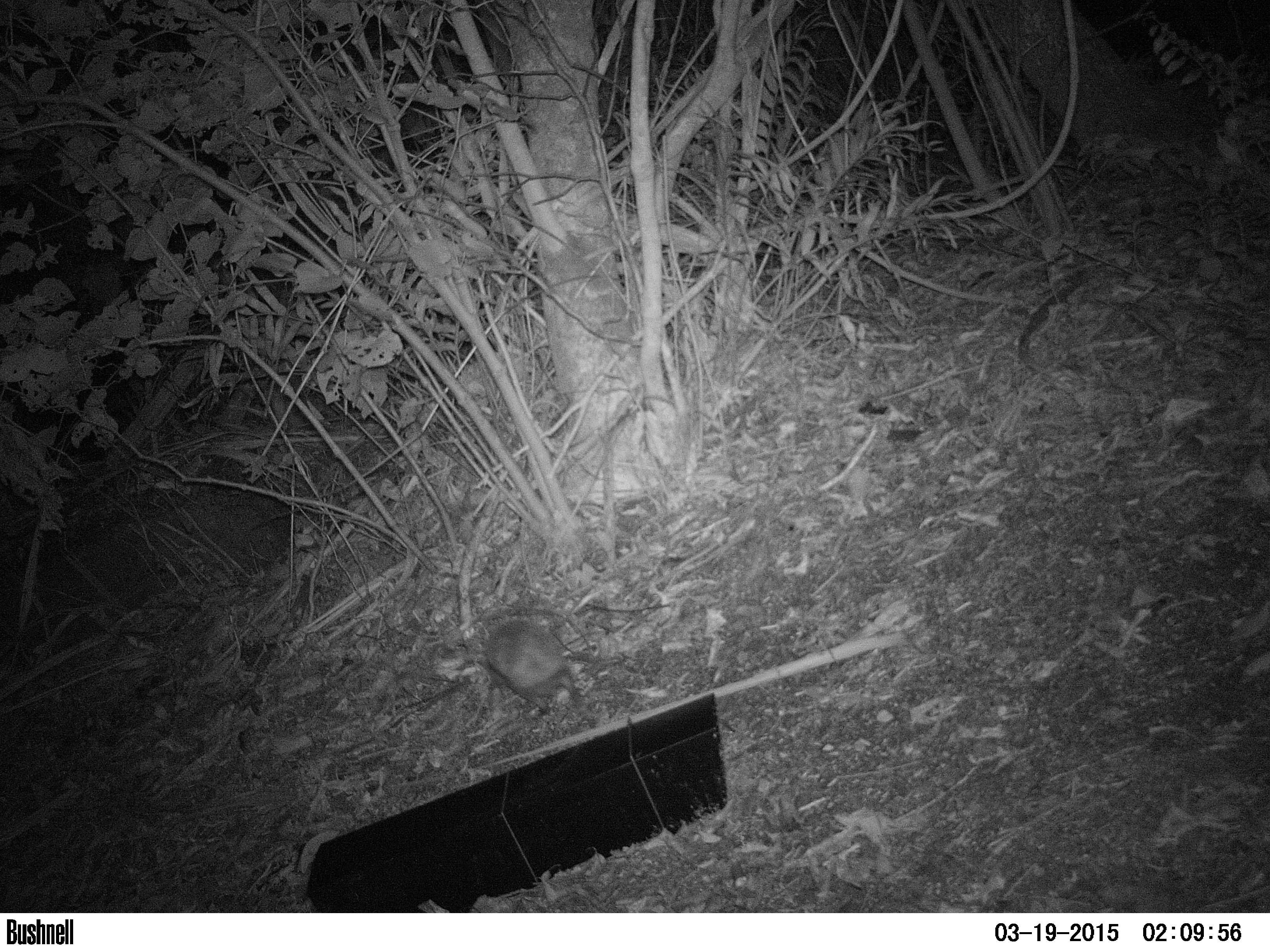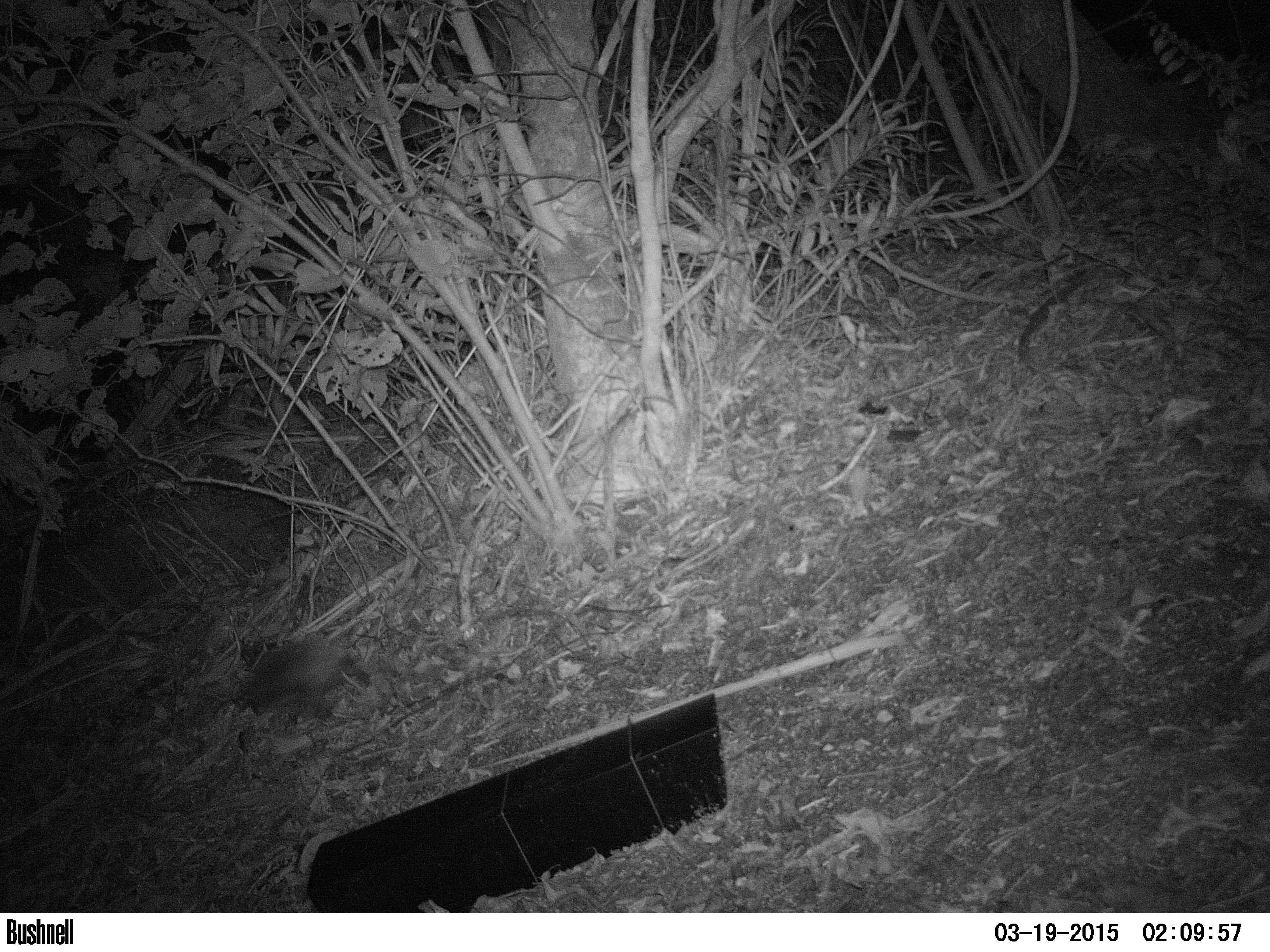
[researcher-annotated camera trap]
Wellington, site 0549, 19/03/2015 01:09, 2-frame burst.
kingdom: Animalia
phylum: Chordata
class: Mammalia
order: Eulipotyphla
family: Erinaceidae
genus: Erinaceus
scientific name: Erinaceus europaeus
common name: hedgehog